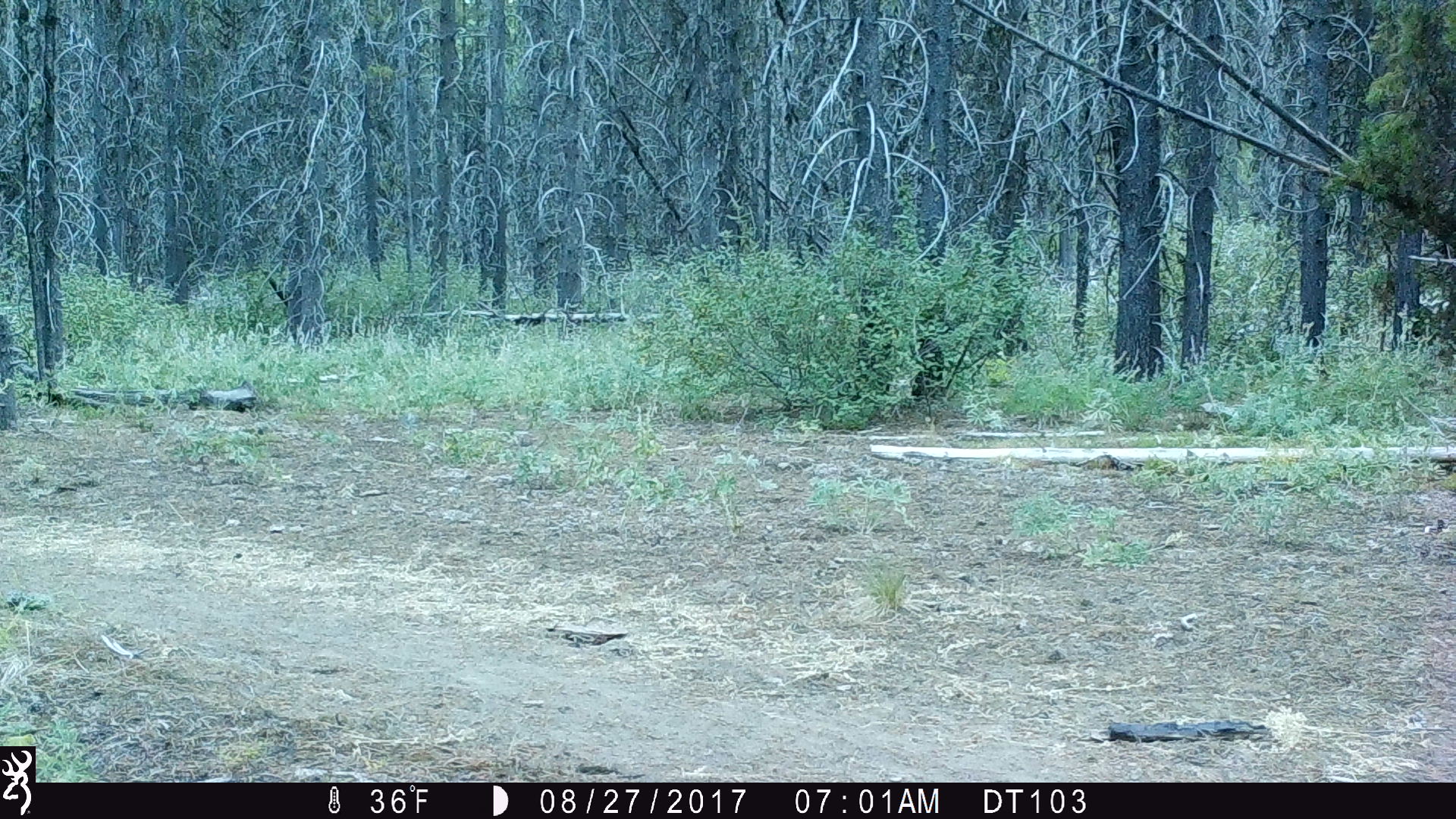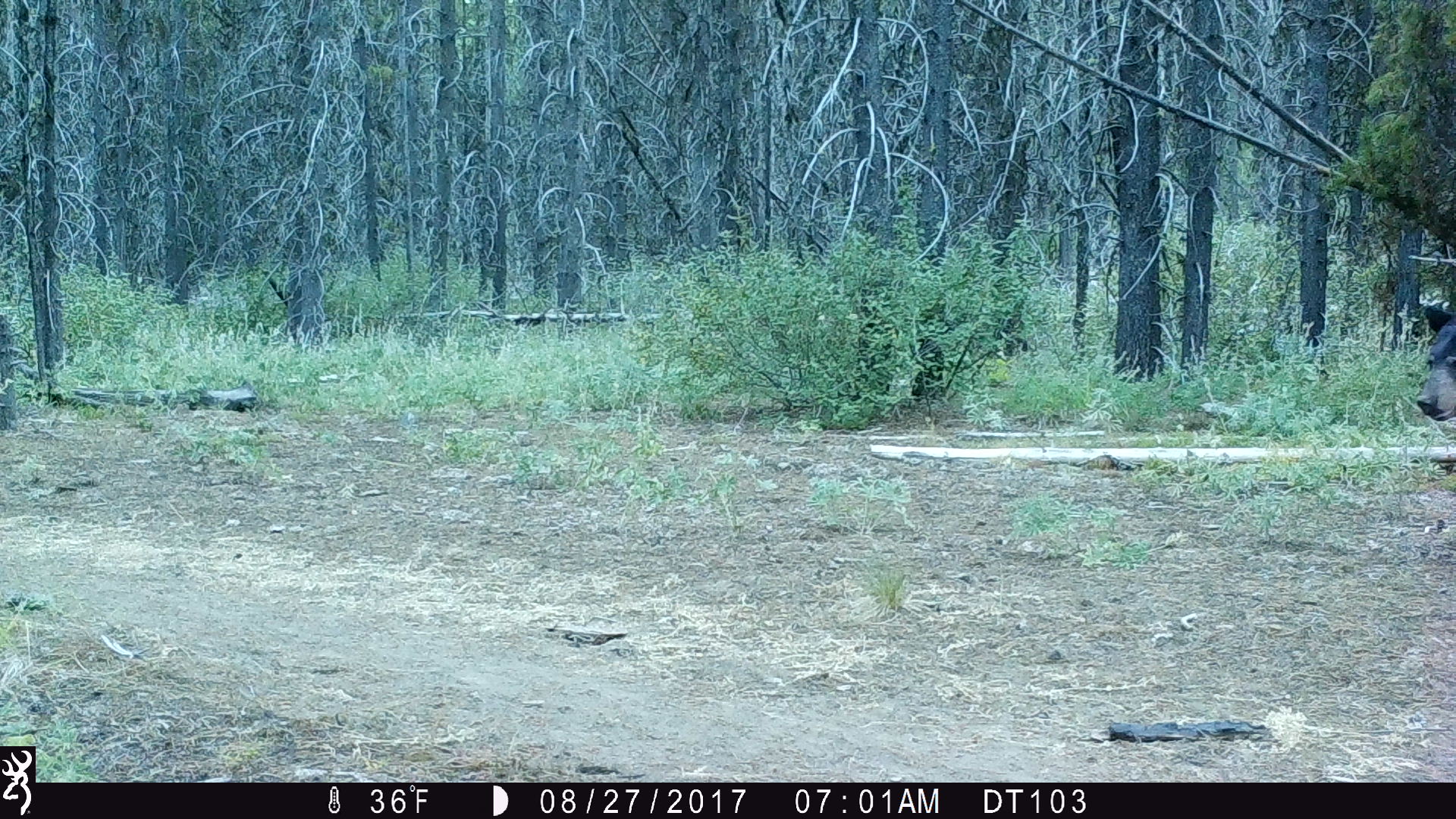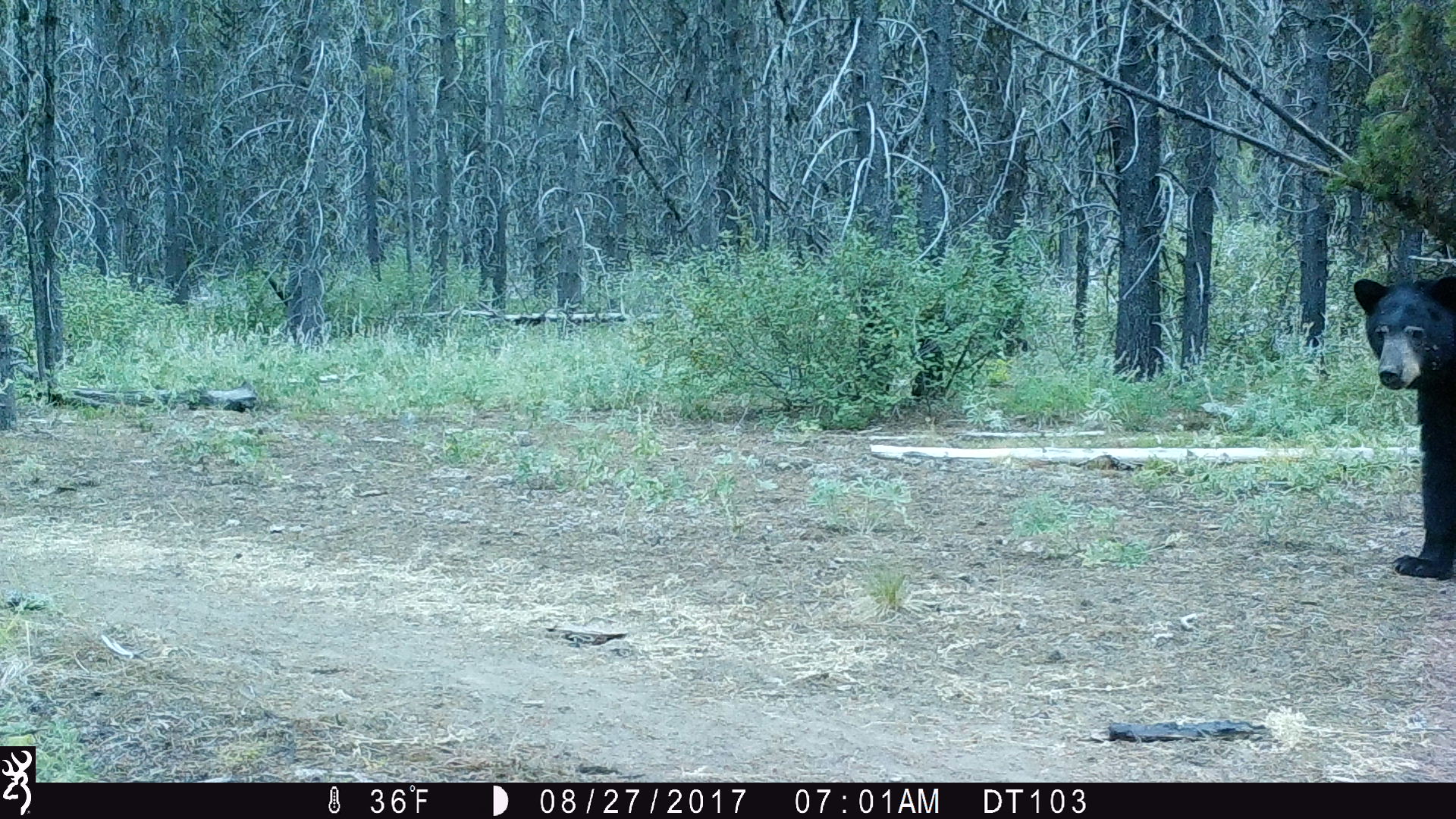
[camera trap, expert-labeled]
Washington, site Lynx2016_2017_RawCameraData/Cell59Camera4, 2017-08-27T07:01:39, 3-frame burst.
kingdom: Animalia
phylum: Chordata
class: Mammalia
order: Carnivora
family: Ursidae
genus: Ursus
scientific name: Ursus americanus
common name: american black bear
Ursus americanus (american black bear). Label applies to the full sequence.